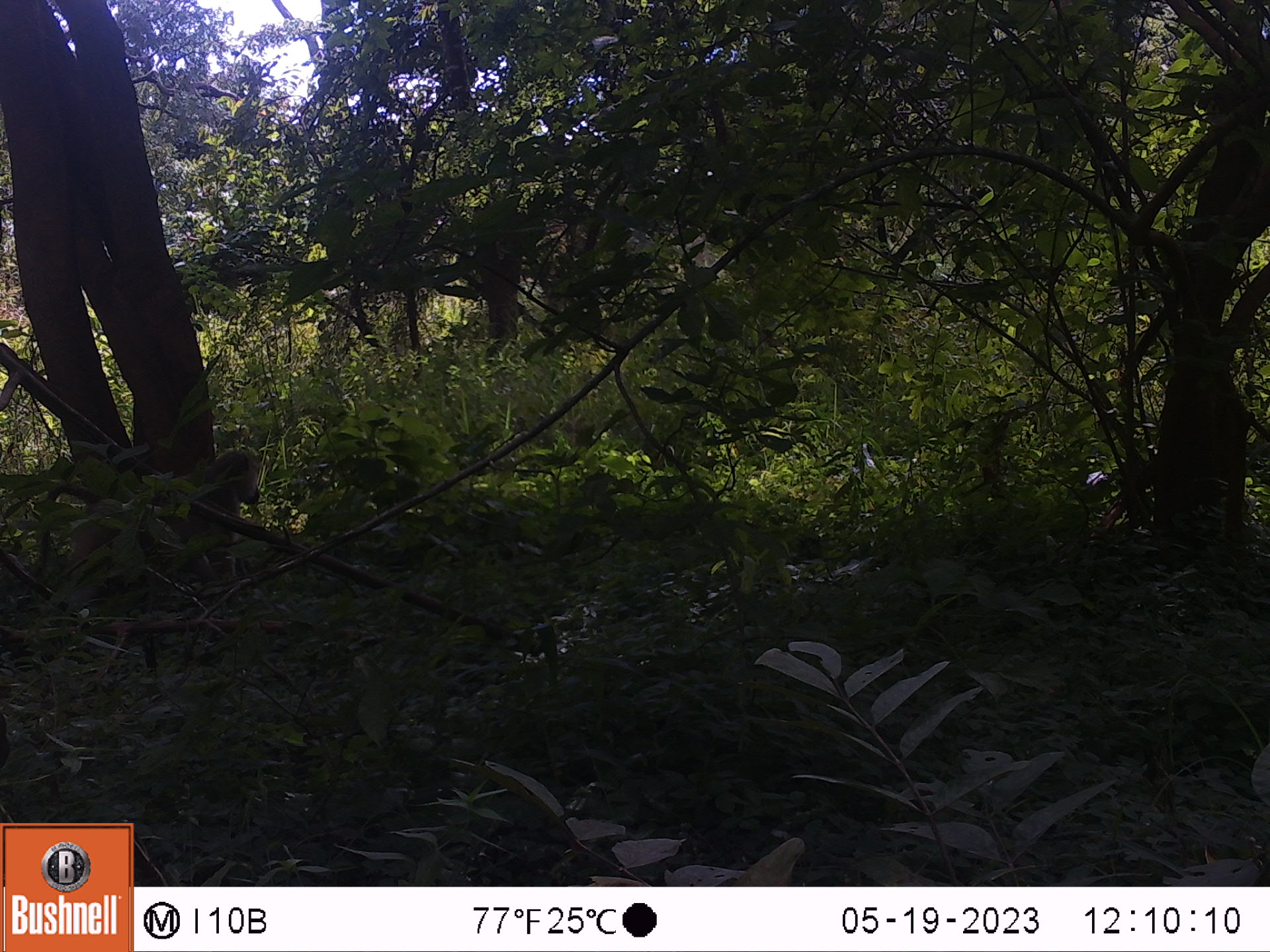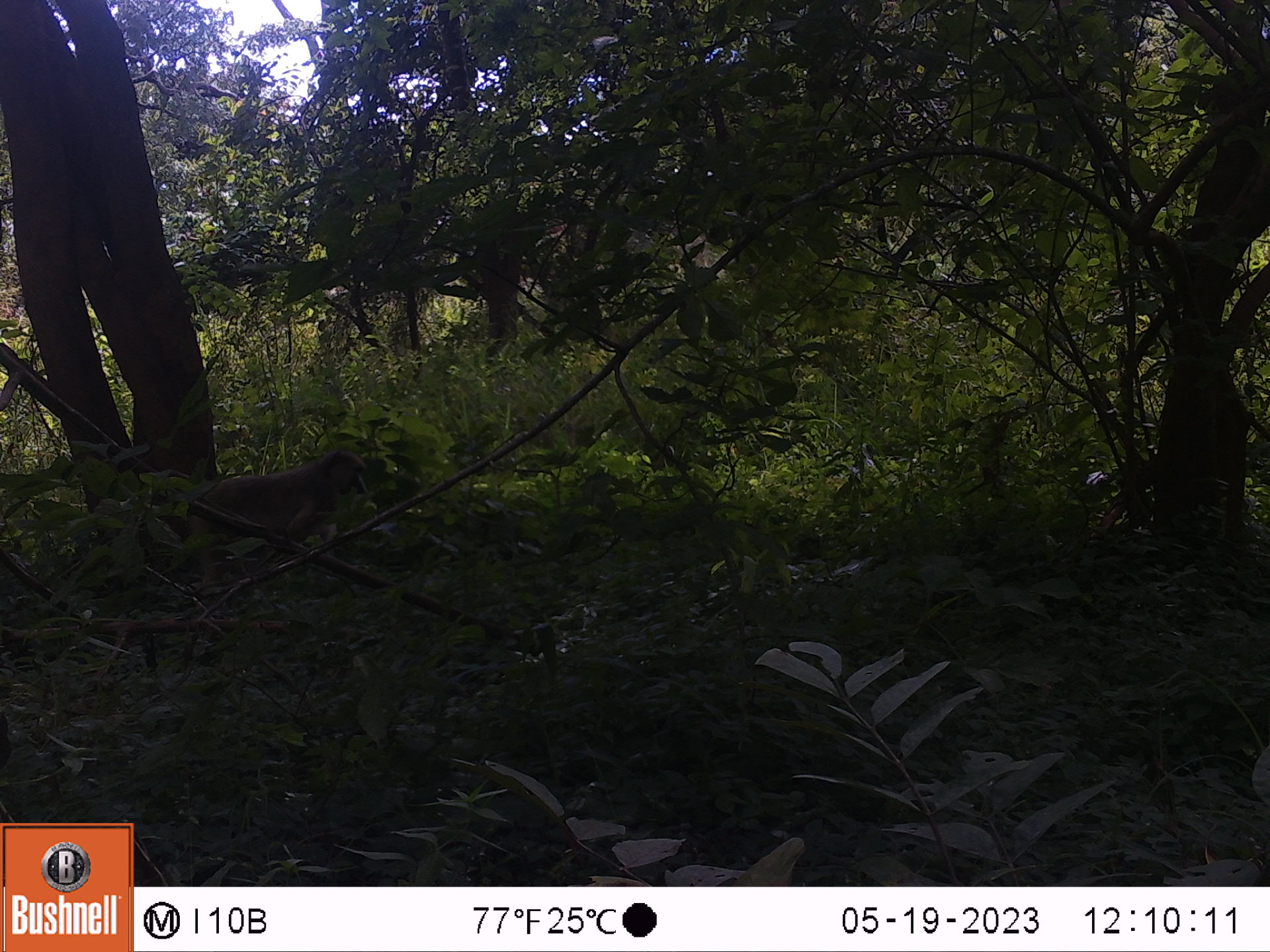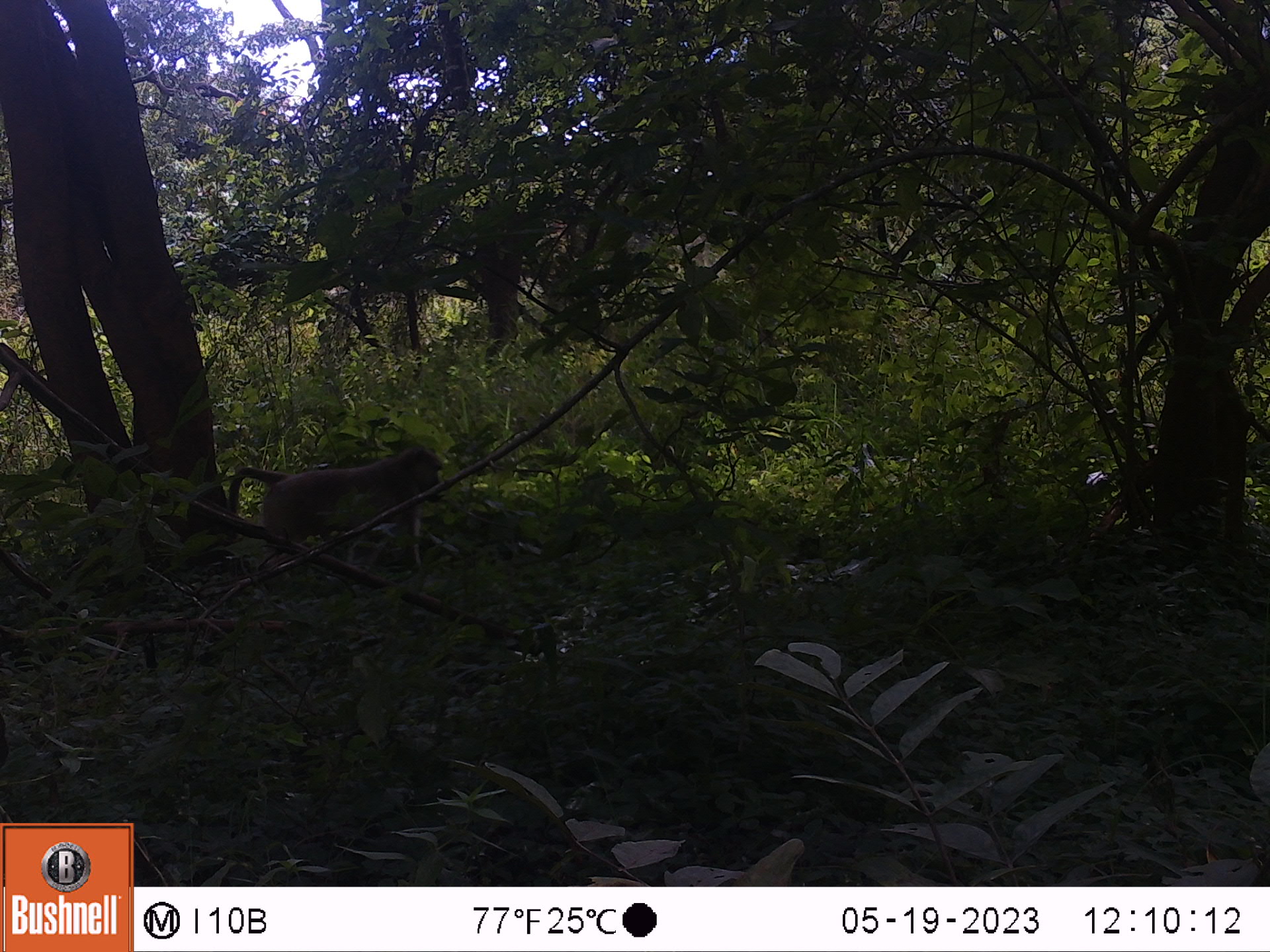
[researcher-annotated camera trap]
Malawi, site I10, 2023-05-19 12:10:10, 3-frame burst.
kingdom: Animalia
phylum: Chordata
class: Mammalia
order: Primates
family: Cercopithecidae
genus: Papio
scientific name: Papio cynocephalus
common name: yellow baboon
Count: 1.